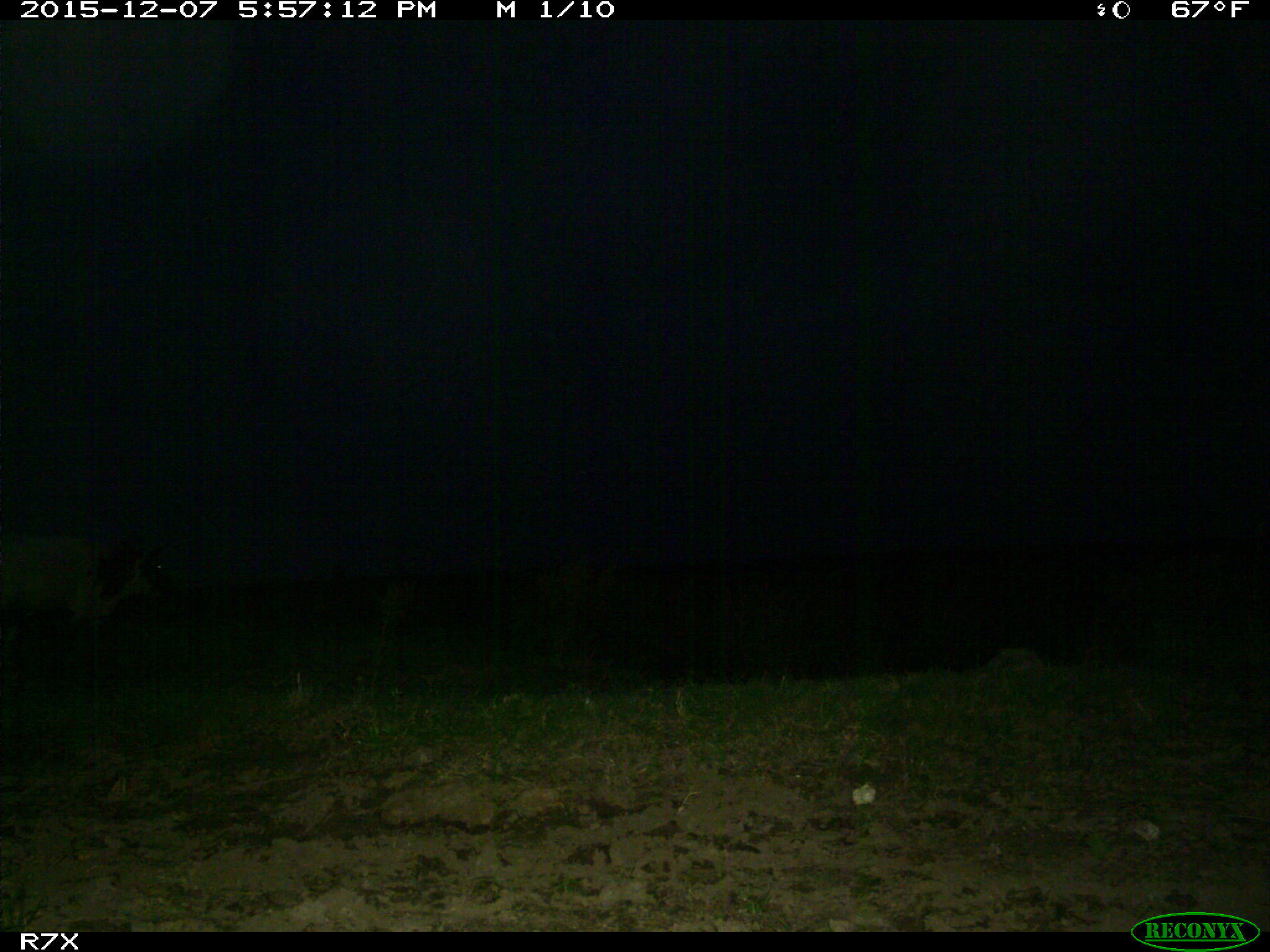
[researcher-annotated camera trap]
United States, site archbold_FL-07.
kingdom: Animalia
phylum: Chordata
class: Mammalia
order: Artiodactyla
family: Bovidae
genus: Bos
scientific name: Bos taurus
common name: domestic cow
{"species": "Bos taurus (domestic cow)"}